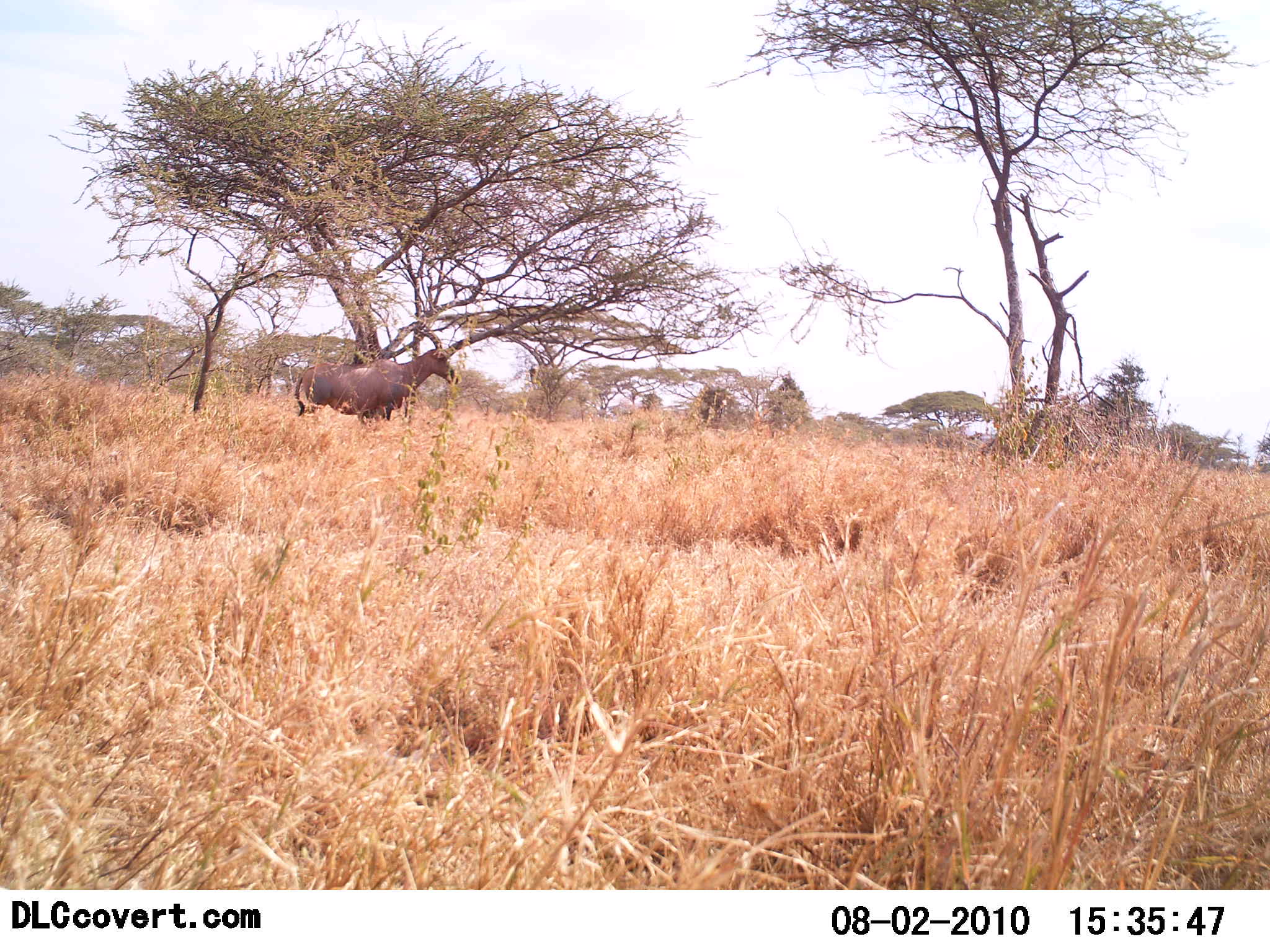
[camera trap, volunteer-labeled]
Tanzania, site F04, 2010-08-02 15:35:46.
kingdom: Animalia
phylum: Chordata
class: Mammalia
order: Artiodactyla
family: Bovidae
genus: Damaliscus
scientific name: Damaliscus lunatus jimela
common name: topi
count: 1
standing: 100%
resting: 0%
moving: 0%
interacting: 0%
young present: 0%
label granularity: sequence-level